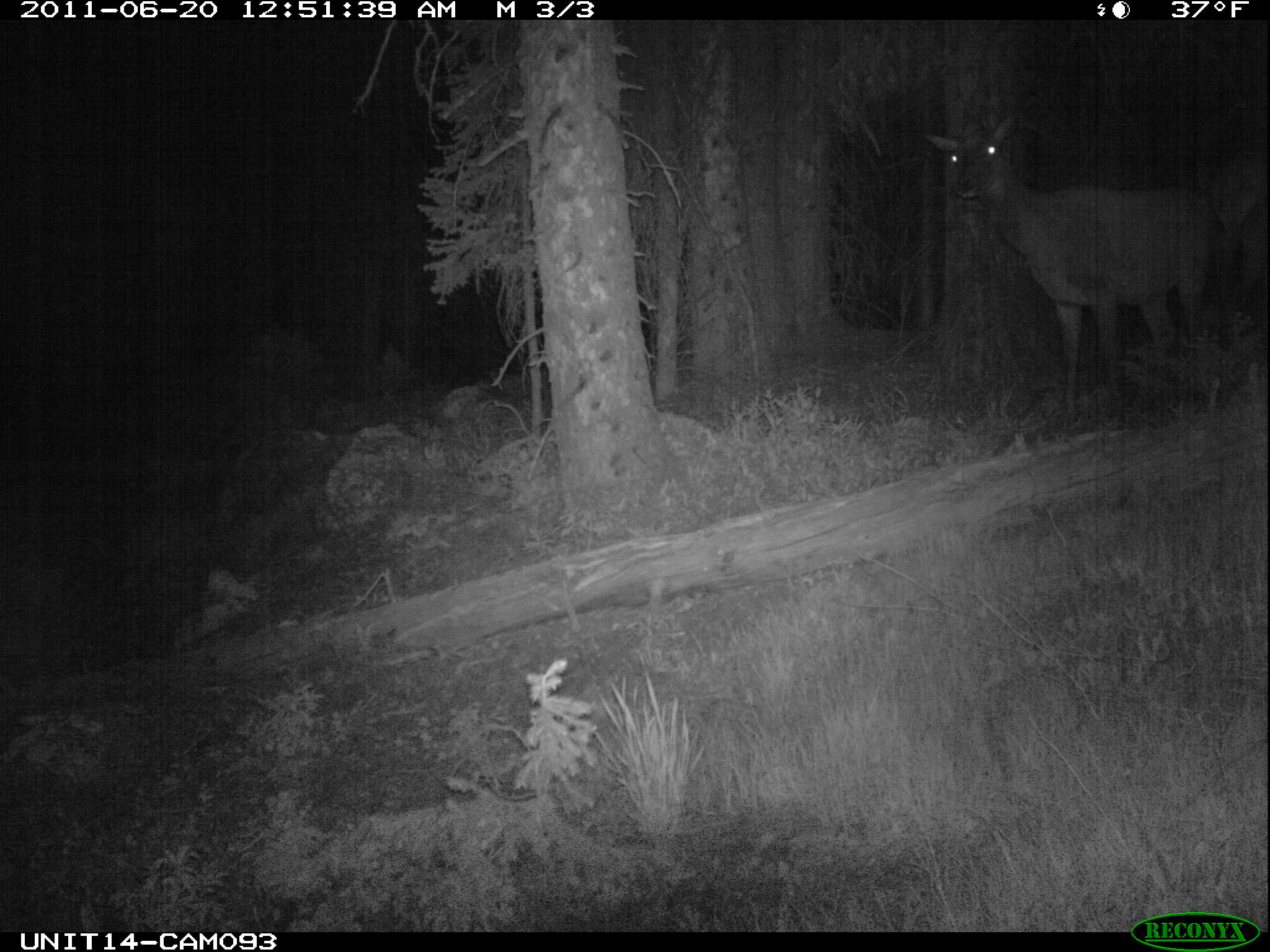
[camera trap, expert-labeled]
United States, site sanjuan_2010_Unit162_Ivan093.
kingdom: Animalia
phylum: Chordata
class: Mammalia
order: Artiodactyla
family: Cervidae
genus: Cervus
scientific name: Cervus elaphus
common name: red deer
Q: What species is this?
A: Cervus elaphus (red deer).